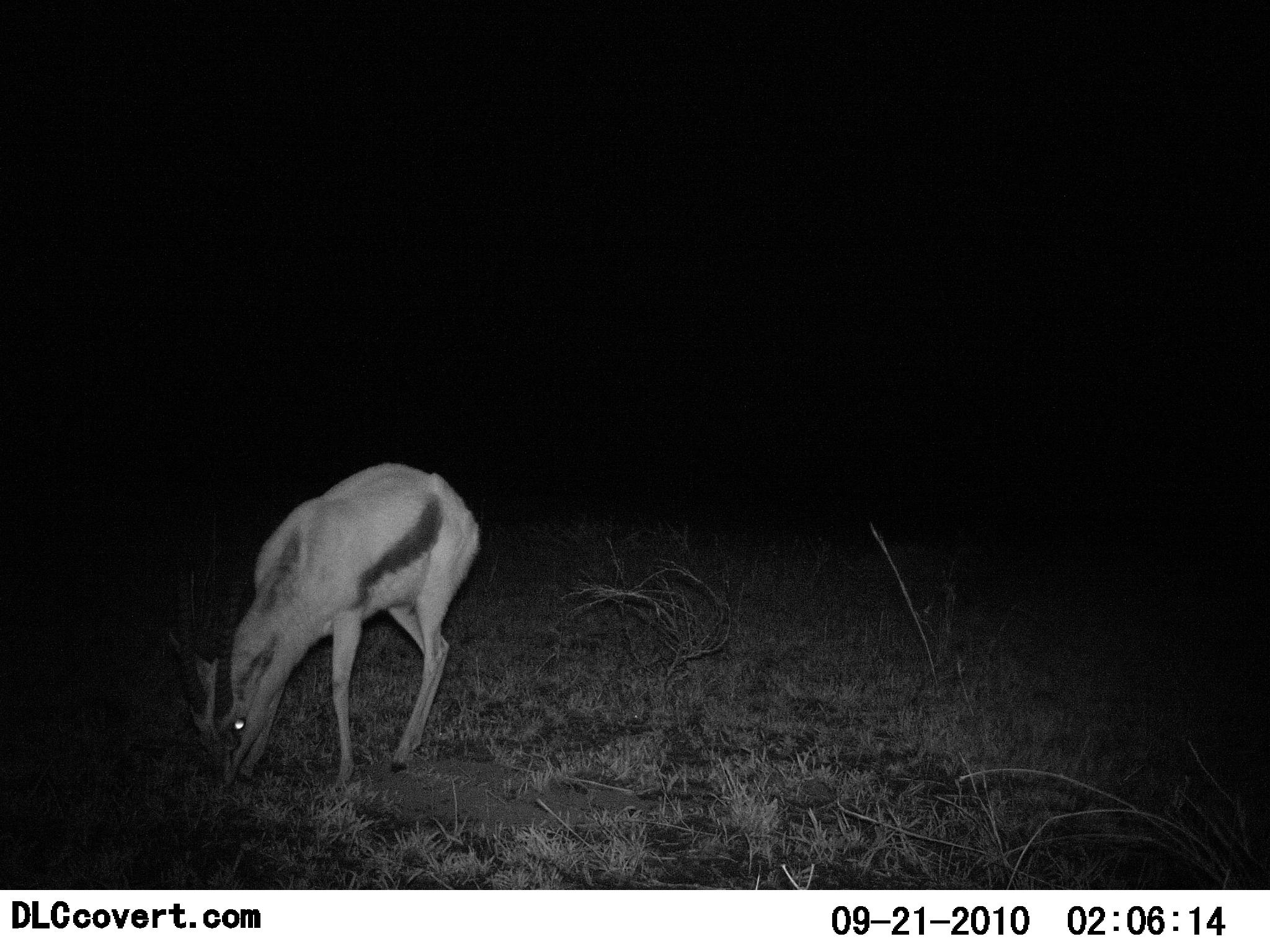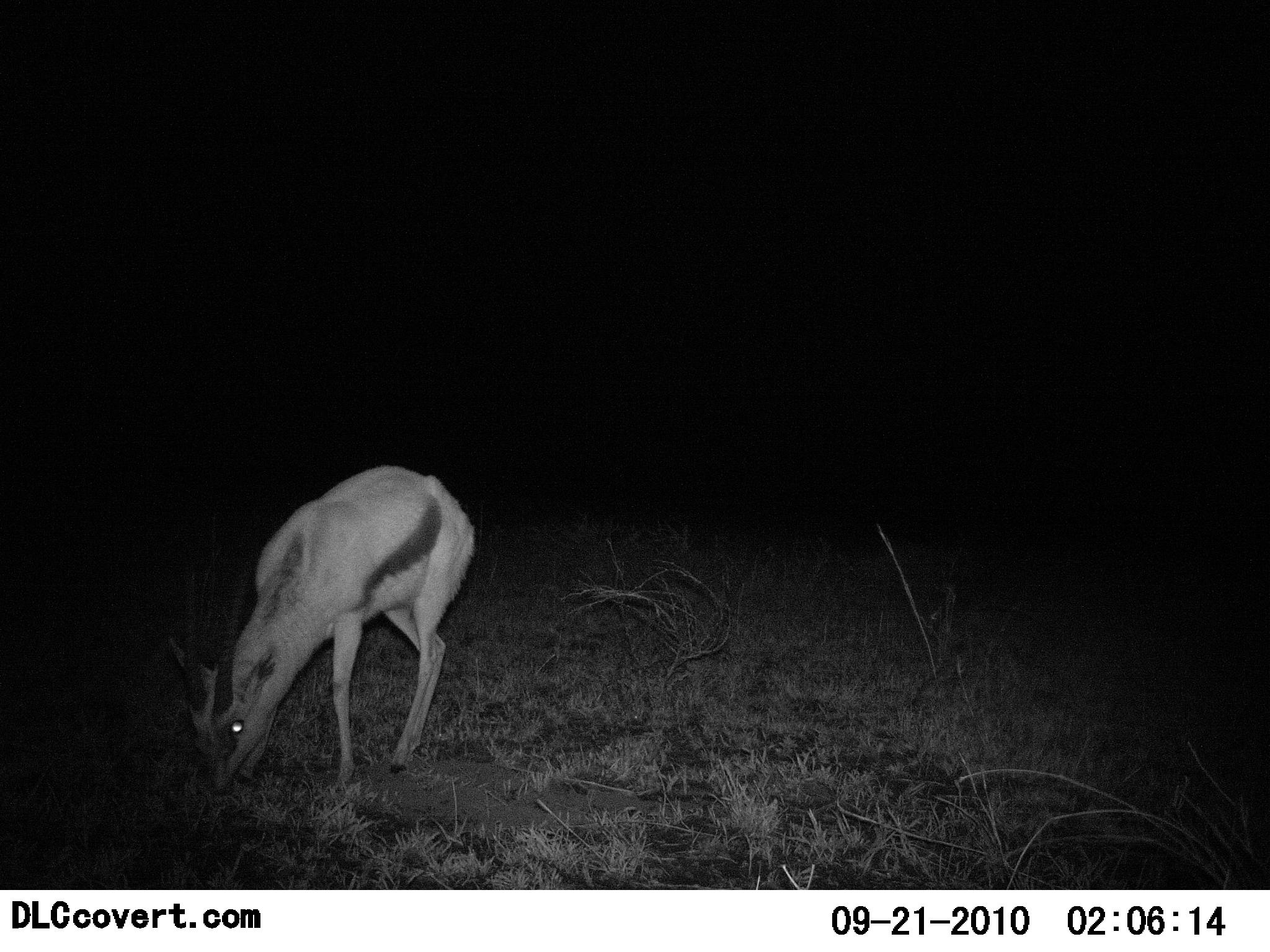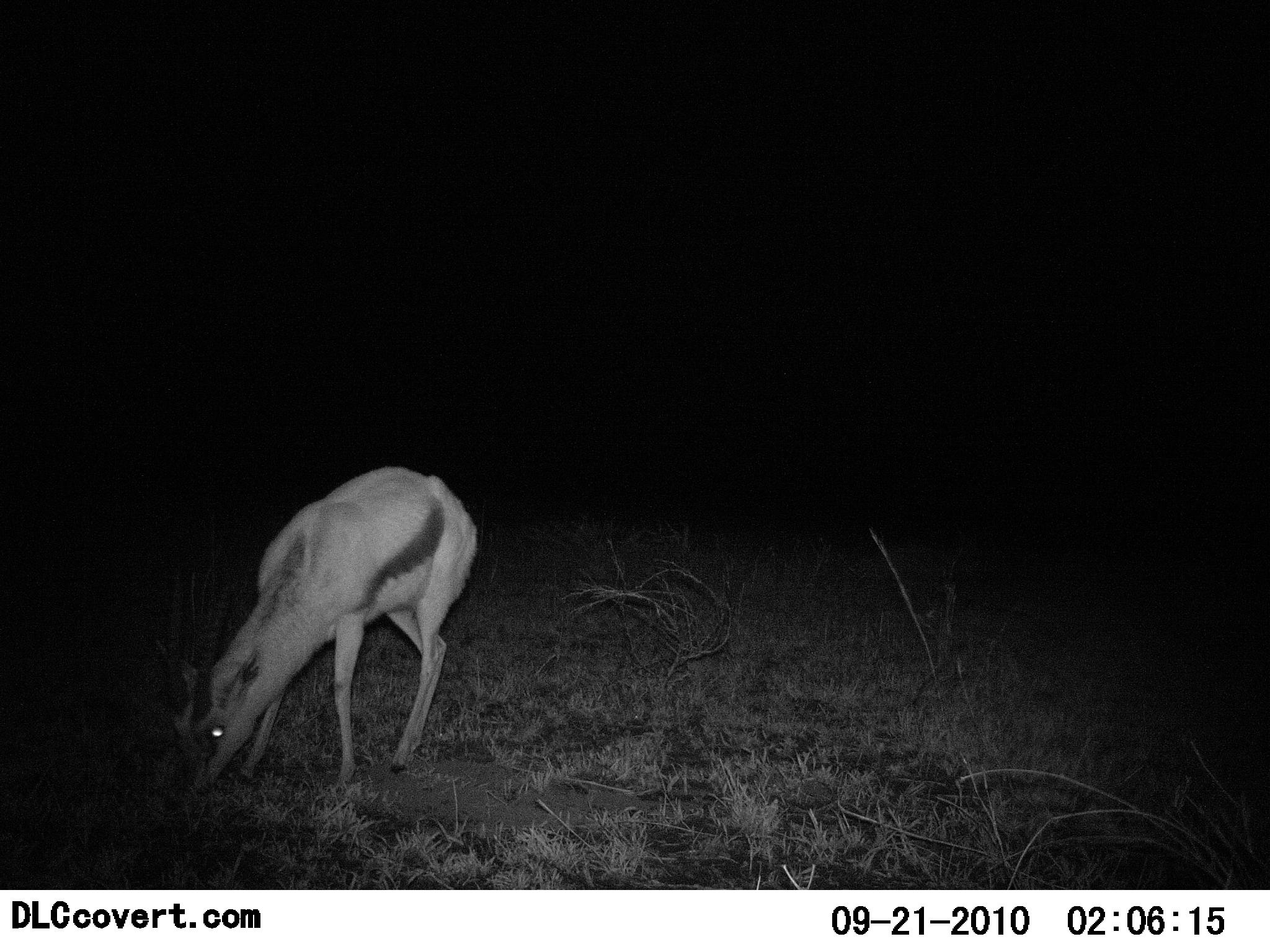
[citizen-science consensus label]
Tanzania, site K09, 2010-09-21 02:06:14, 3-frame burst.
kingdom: Animalia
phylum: Chordata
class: Mammalia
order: Artiodactyla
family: Bovidae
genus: Eudorcas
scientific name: Eudorcas thomsonii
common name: thomson's gazelle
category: gazellethomsons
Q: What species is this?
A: Gazellethomsons (thomson's gazelle) (Eudorcas thomsonii).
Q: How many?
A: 1.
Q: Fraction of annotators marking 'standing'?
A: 21%.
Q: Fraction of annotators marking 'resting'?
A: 0%.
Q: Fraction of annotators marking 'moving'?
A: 7%.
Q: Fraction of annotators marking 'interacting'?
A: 0%.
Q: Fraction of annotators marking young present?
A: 0%.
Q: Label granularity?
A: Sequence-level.